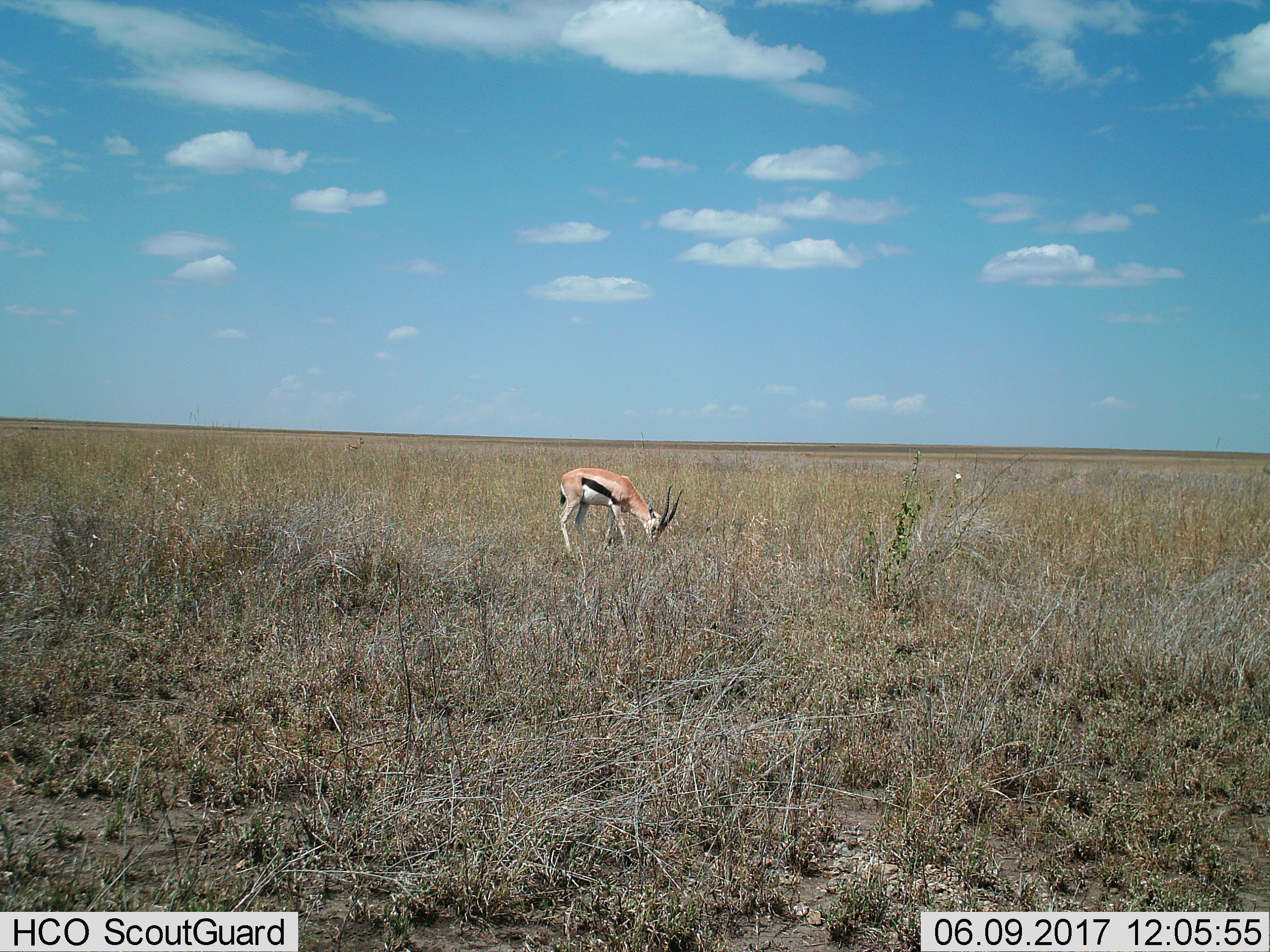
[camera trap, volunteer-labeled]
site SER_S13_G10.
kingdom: Animalia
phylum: Chordata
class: Mammalia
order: Artiodactyla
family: Bovidae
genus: Eudorcas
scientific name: Eudorcas thomsonii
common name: thomson's gazelle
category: gazellethomsons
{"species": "gazellethomsons (thomson's gazelle) (Eudorcas thomsonii)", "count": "1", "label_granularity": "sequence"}